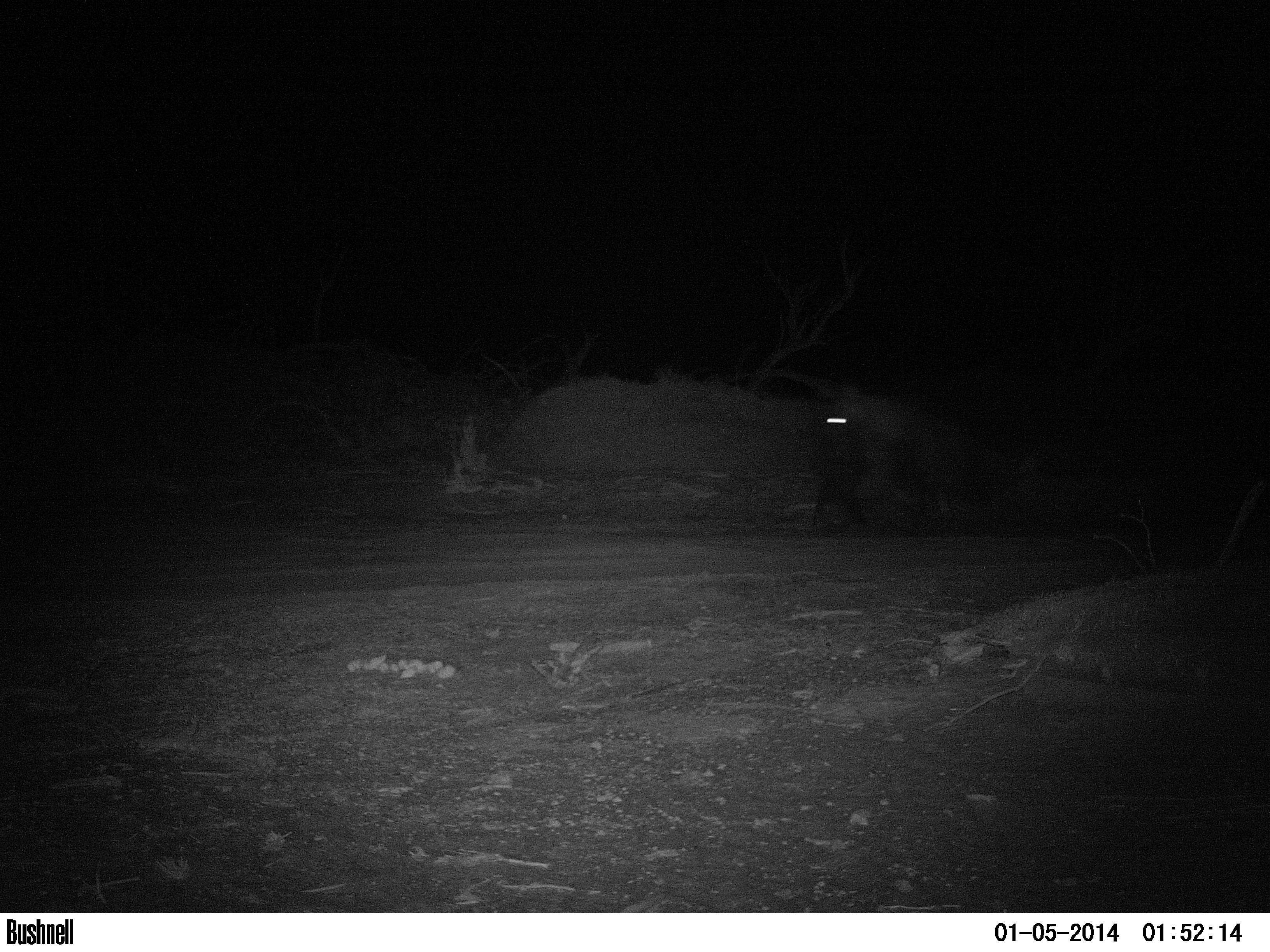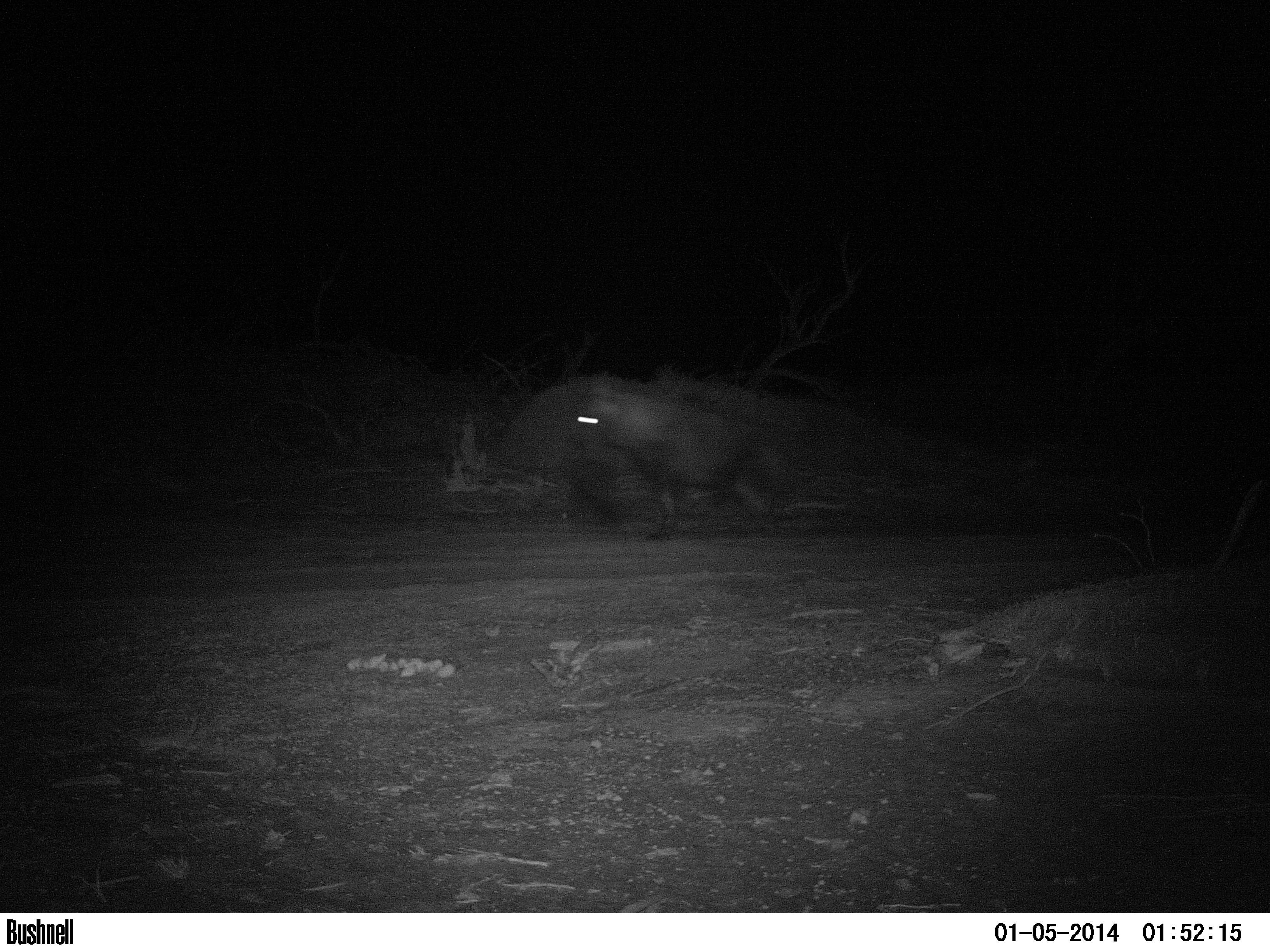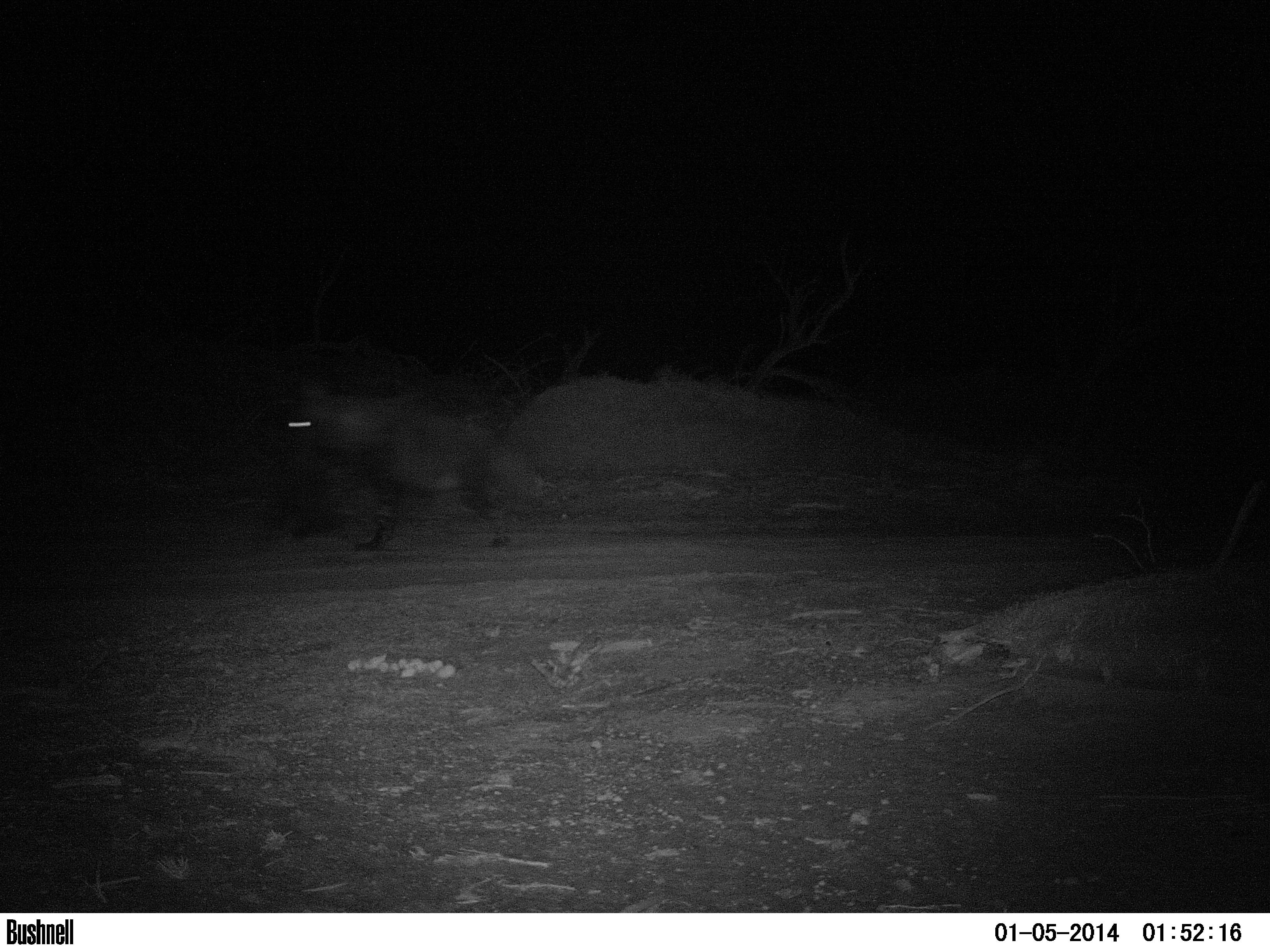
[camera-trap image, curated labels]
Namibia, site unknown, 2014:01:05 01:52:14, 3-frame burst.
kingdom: Animalia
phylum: Chordata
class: Mammalia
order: Carnivora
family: Hyaenidae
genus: Parahyaena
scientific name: Parahyaena brunnea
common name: brown hyena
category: hyaena brunnea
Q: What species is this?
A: Hyaena brunnea (brown hyena) (Parahyaena brunnea).